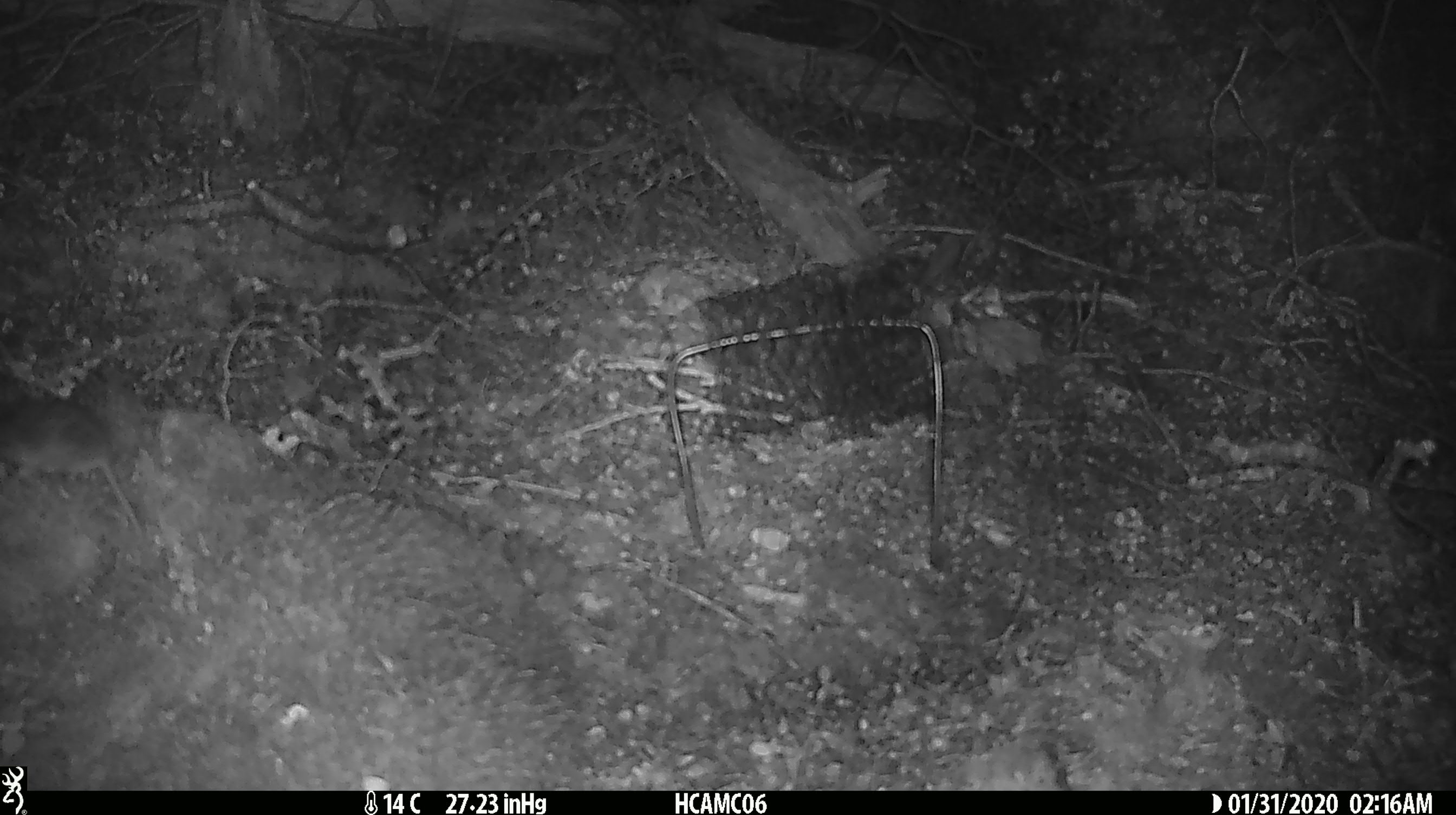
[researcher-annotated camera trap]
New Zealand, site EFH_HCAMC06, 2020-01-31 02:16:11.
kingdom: Animalia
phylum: Chordata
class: Mammalia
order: Rodentia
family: Muridae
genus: Mus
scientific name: Mus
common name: mouse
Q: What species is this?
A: Mouse (Mus).